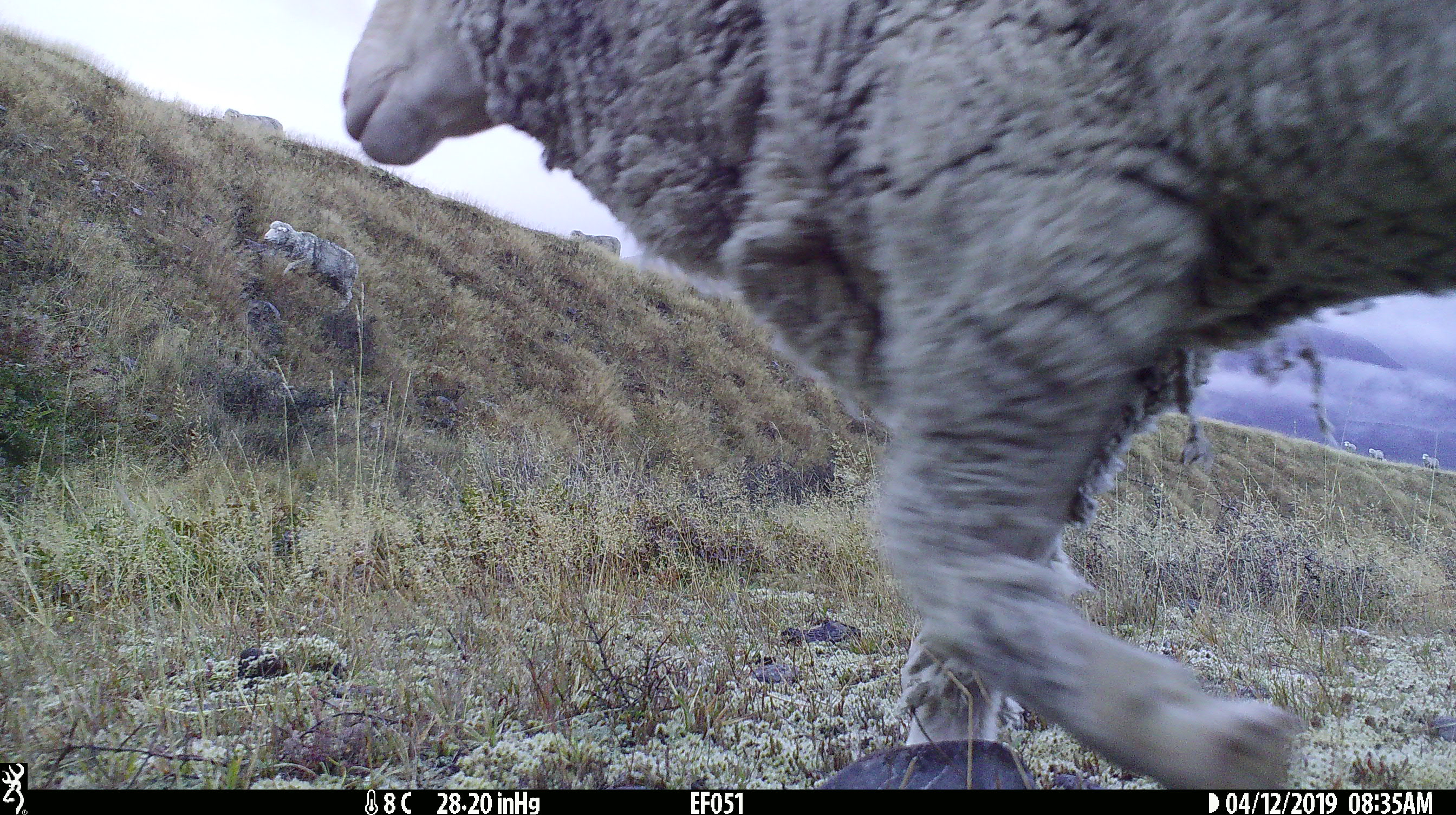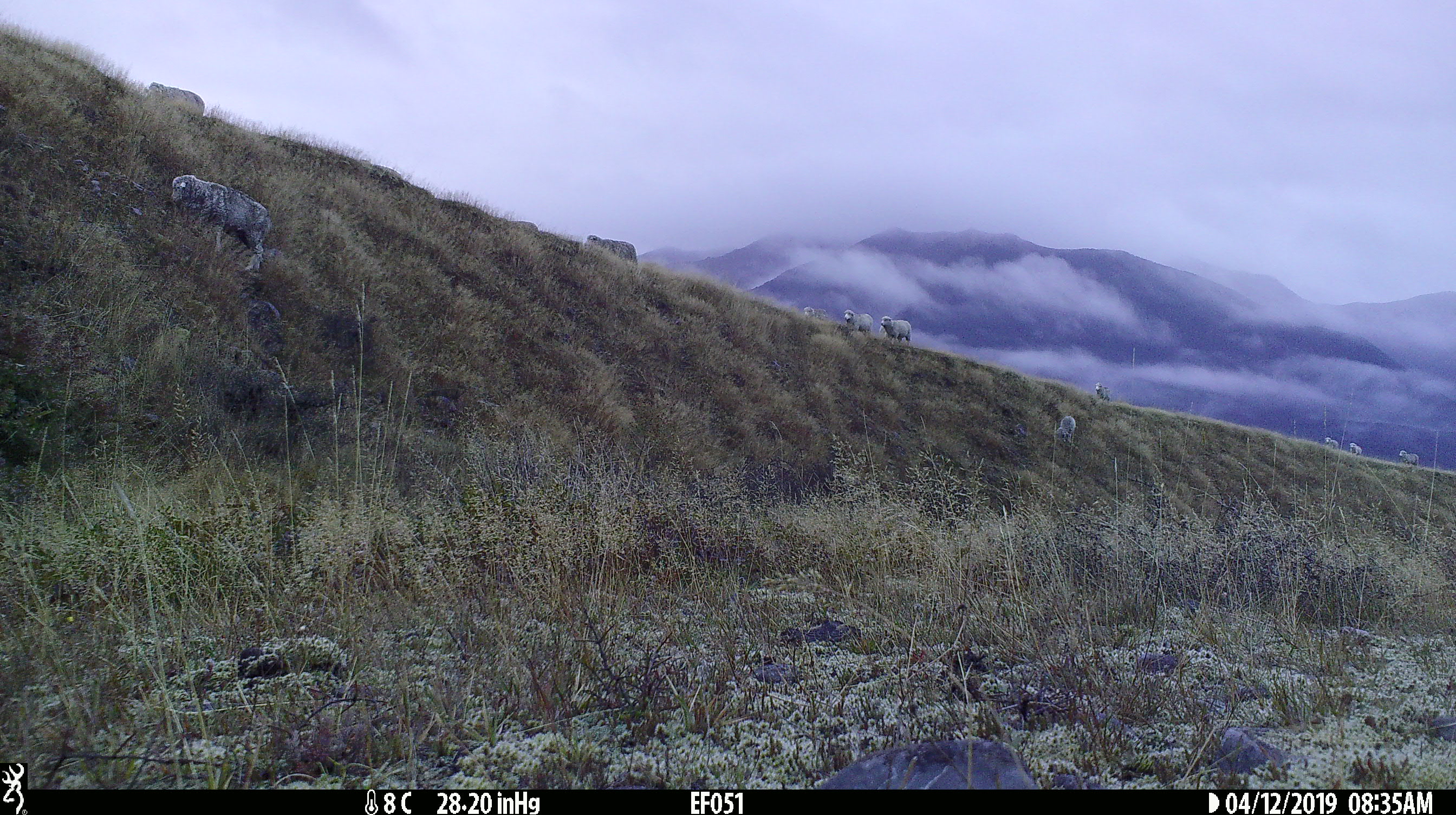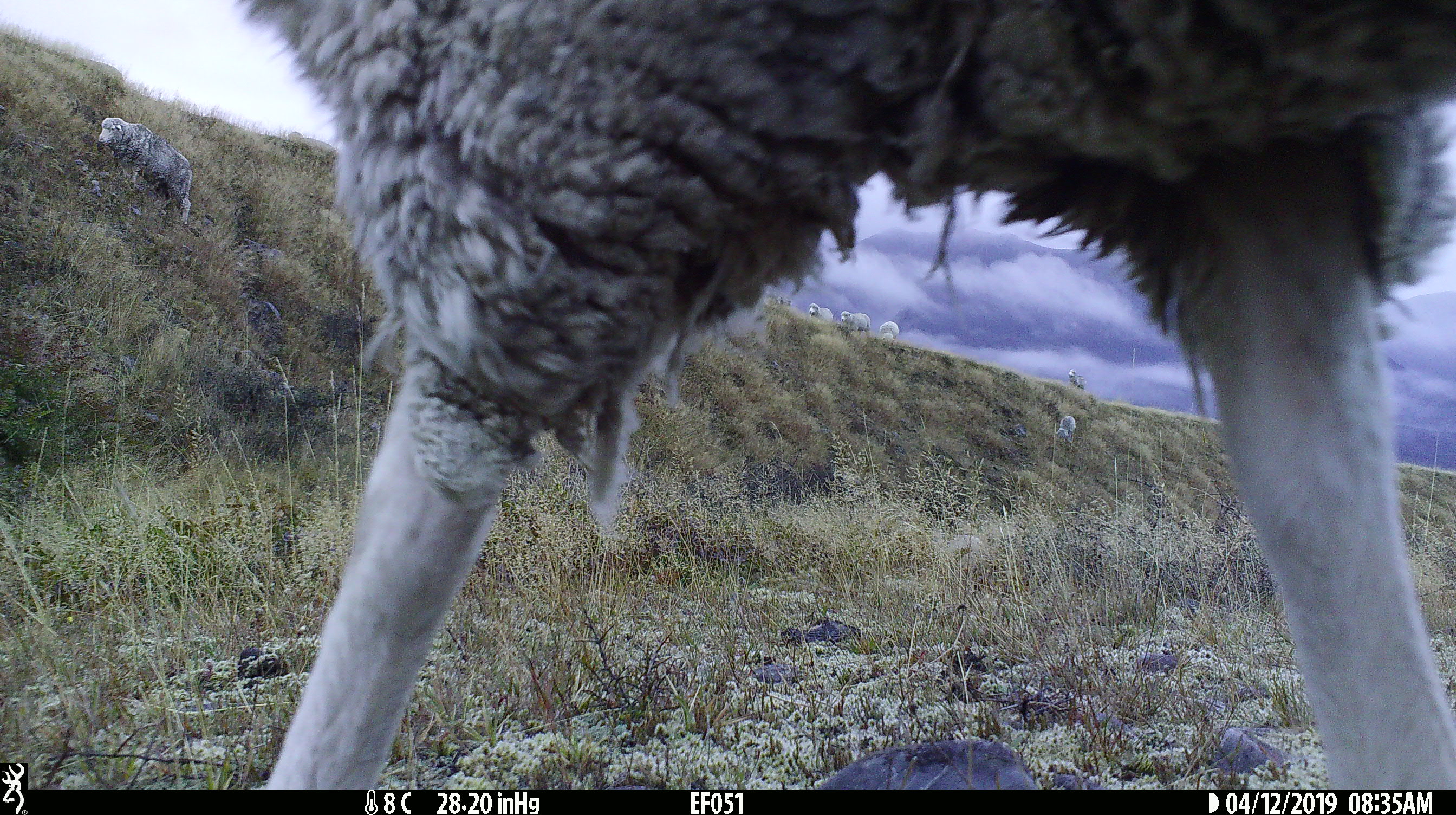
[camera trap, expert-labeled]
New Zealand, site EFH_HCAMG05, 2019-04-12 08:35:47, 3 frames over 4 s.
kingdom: Animalia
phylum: Chordata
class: Mammalia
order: Artiodactyla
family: Bovidae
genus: Ovis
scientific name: Ovis aries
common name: domestic sheep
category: sheep